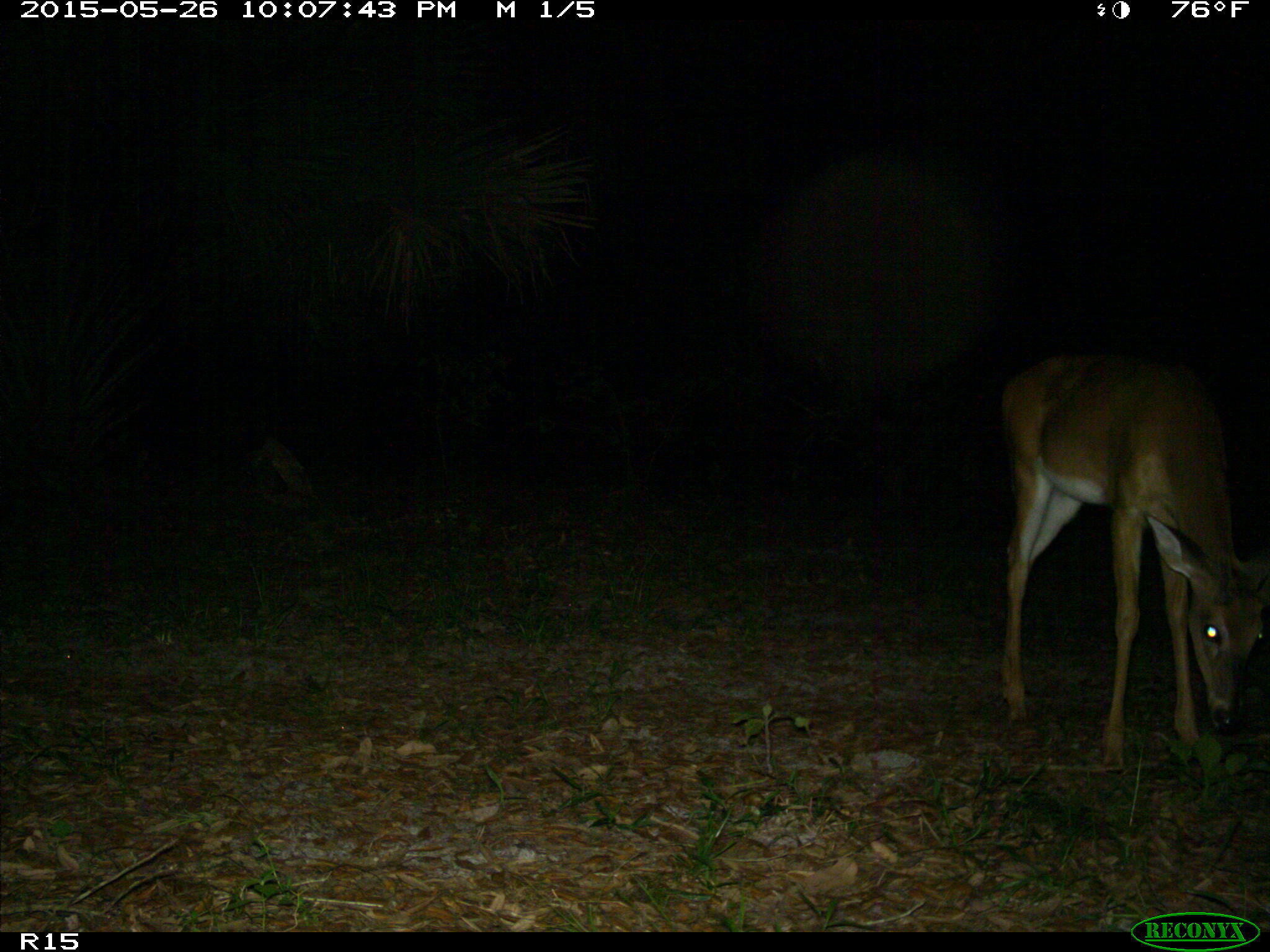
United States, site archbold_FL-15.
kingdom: Animalia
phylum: Chordata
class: Mammalia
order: Artiodactyla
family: Cervidae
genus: Odocoileus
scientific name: Odocoileus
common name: deer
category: unidentified deer